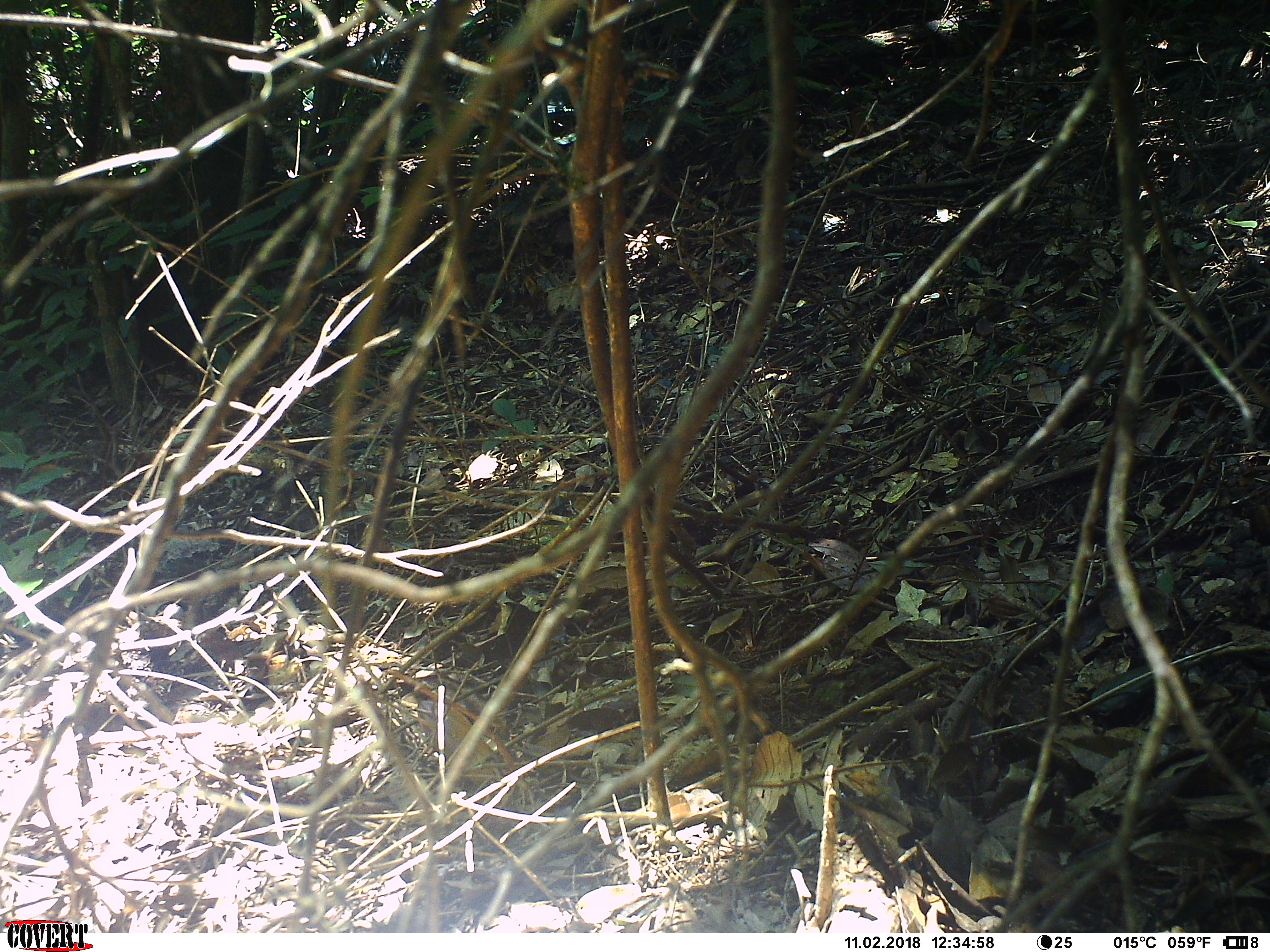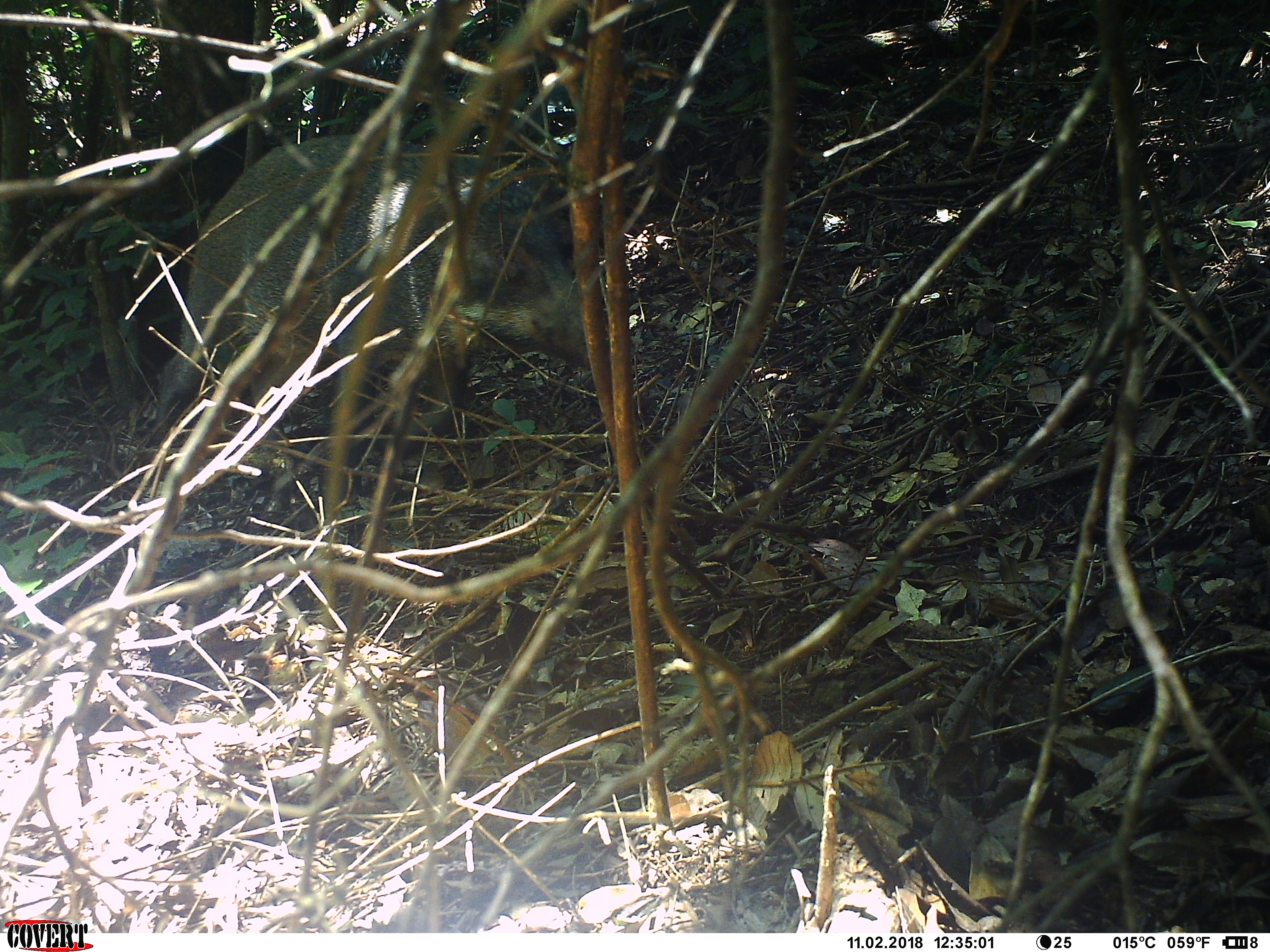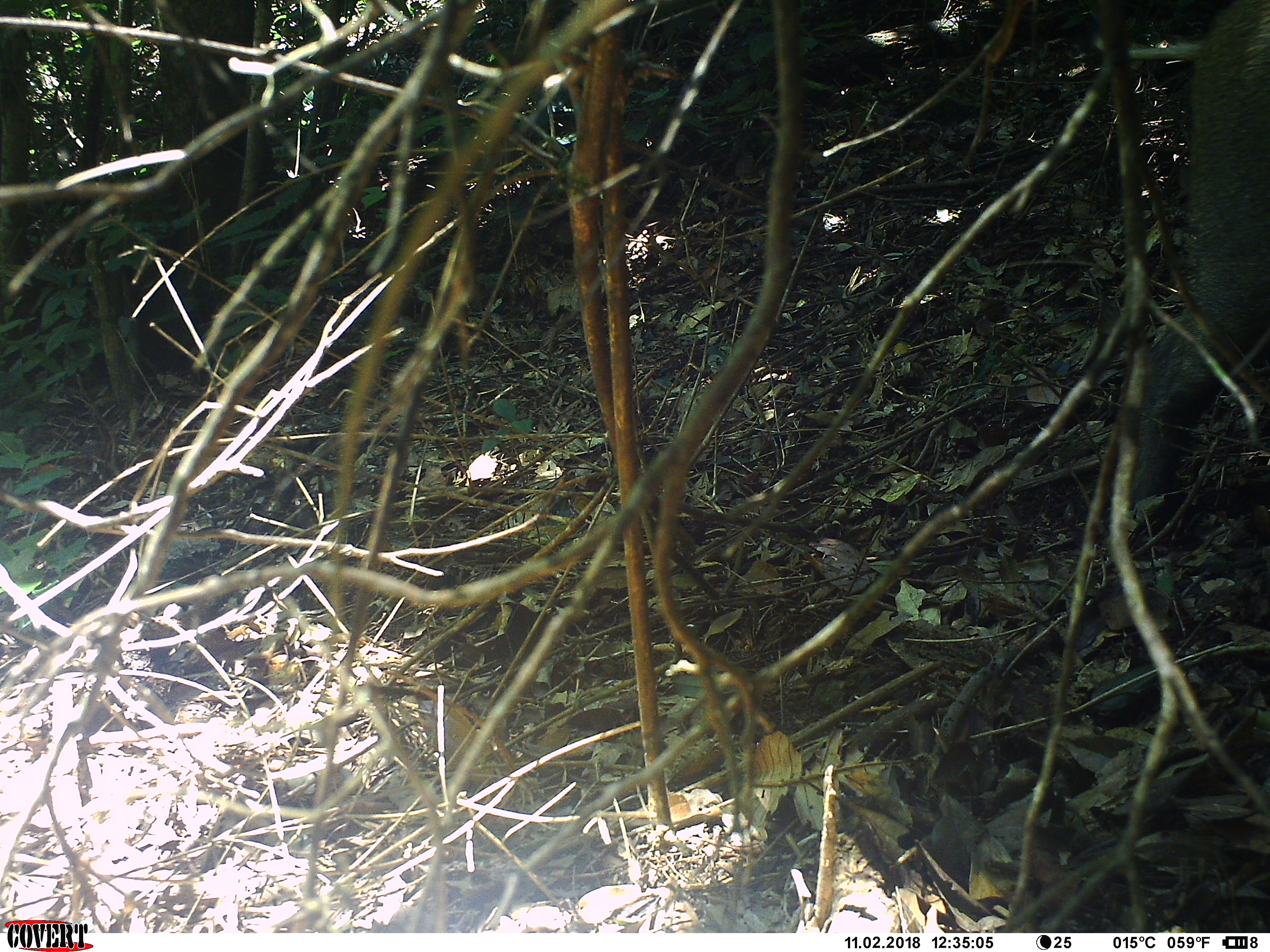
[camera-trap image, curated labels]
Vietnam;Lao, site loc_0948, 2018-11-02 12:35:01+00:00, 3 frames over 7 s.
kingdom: Animalia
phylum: Chordata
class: Mammalia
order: Artiodactyla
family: Suidae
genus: Sus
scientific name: Sus scrofa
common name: eurasian wild pig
Eurasian wild pig (Sus scrofa). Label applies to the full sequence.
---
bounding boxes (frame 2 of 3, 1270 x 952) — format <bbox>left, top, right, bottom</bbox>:
eurasian wild pig: <bbox>154, 132, 591, 507</bbox>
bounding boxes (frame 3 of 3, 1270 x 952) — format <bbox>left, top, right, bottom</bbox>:
eurasian wild pig: <bbox>1126, 0, 1270, 506</bbox>